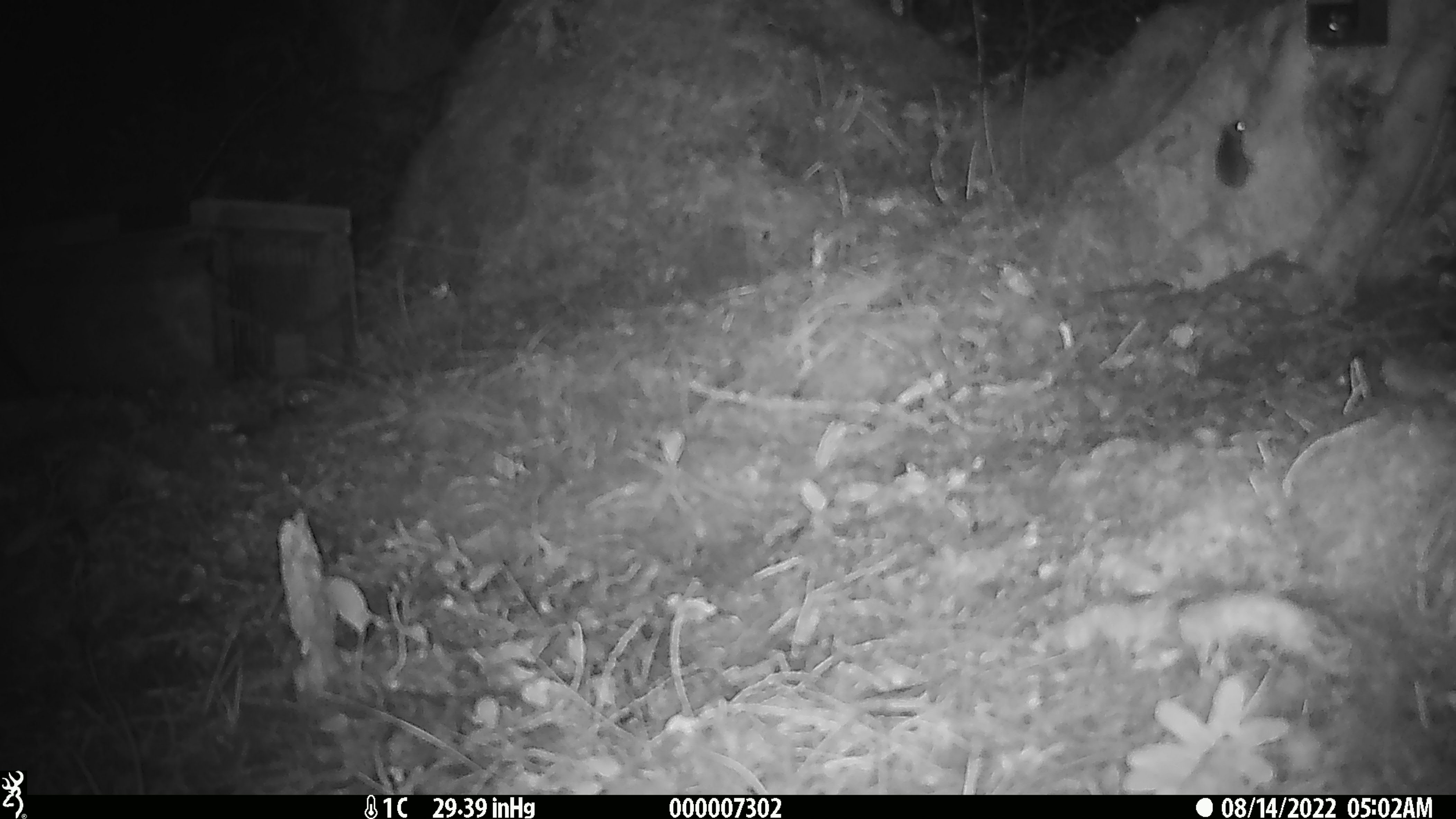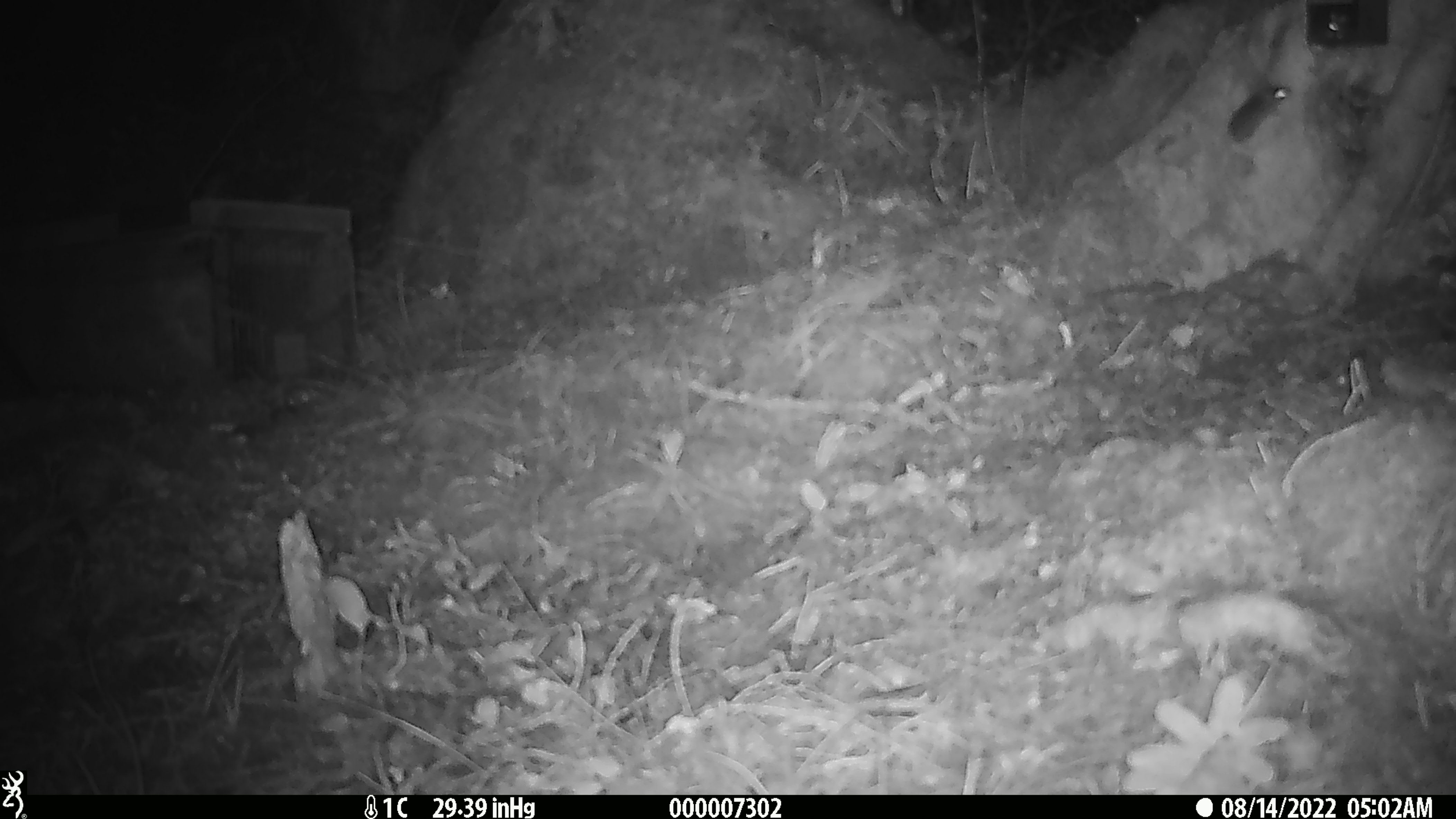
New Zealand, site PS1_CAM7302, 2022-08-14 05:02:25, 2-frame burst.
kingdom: Animalia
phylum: Chordata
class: Mammalia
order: Rodentia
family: Muridae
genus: Mus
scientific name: Mus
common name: mouse